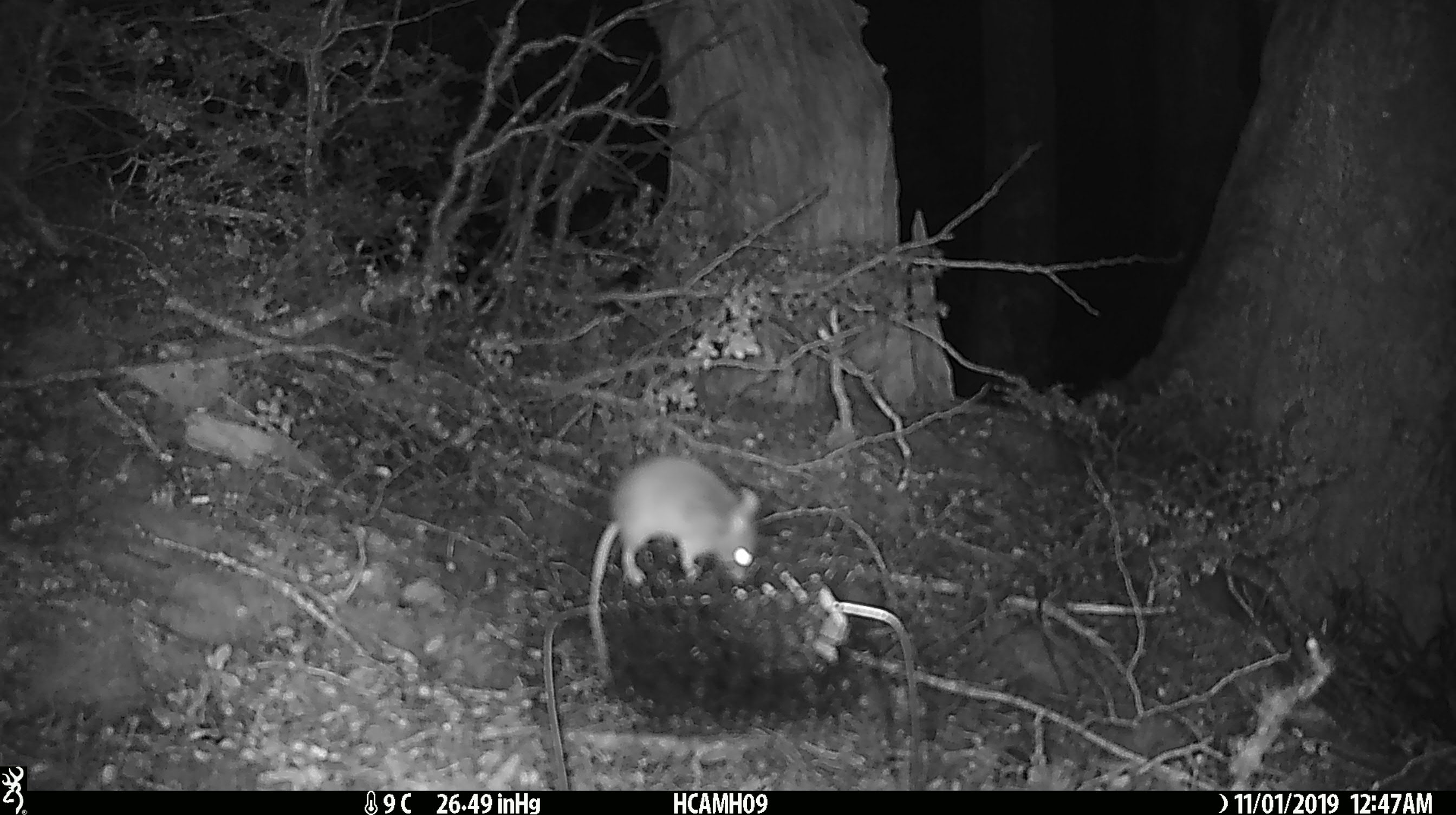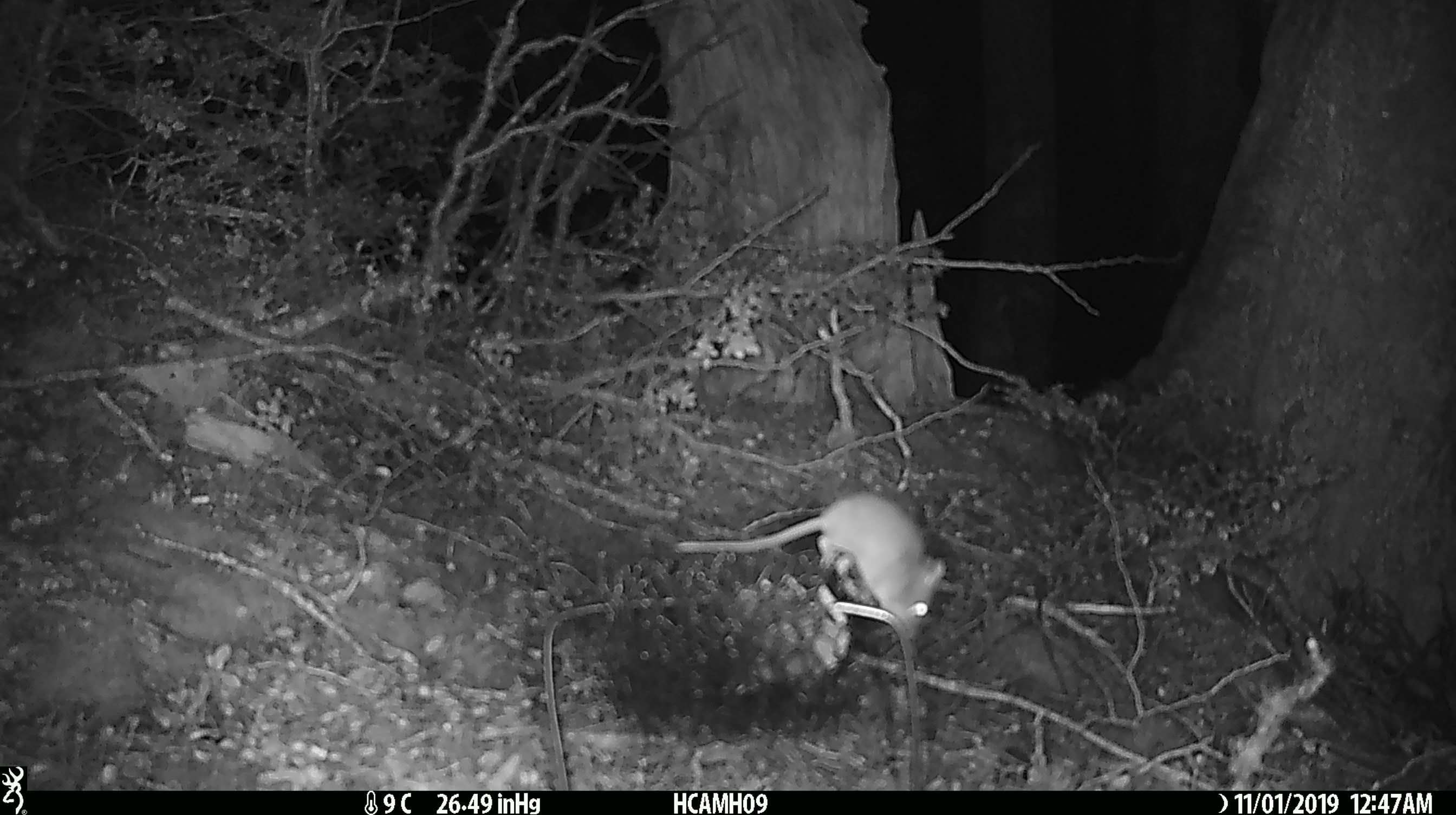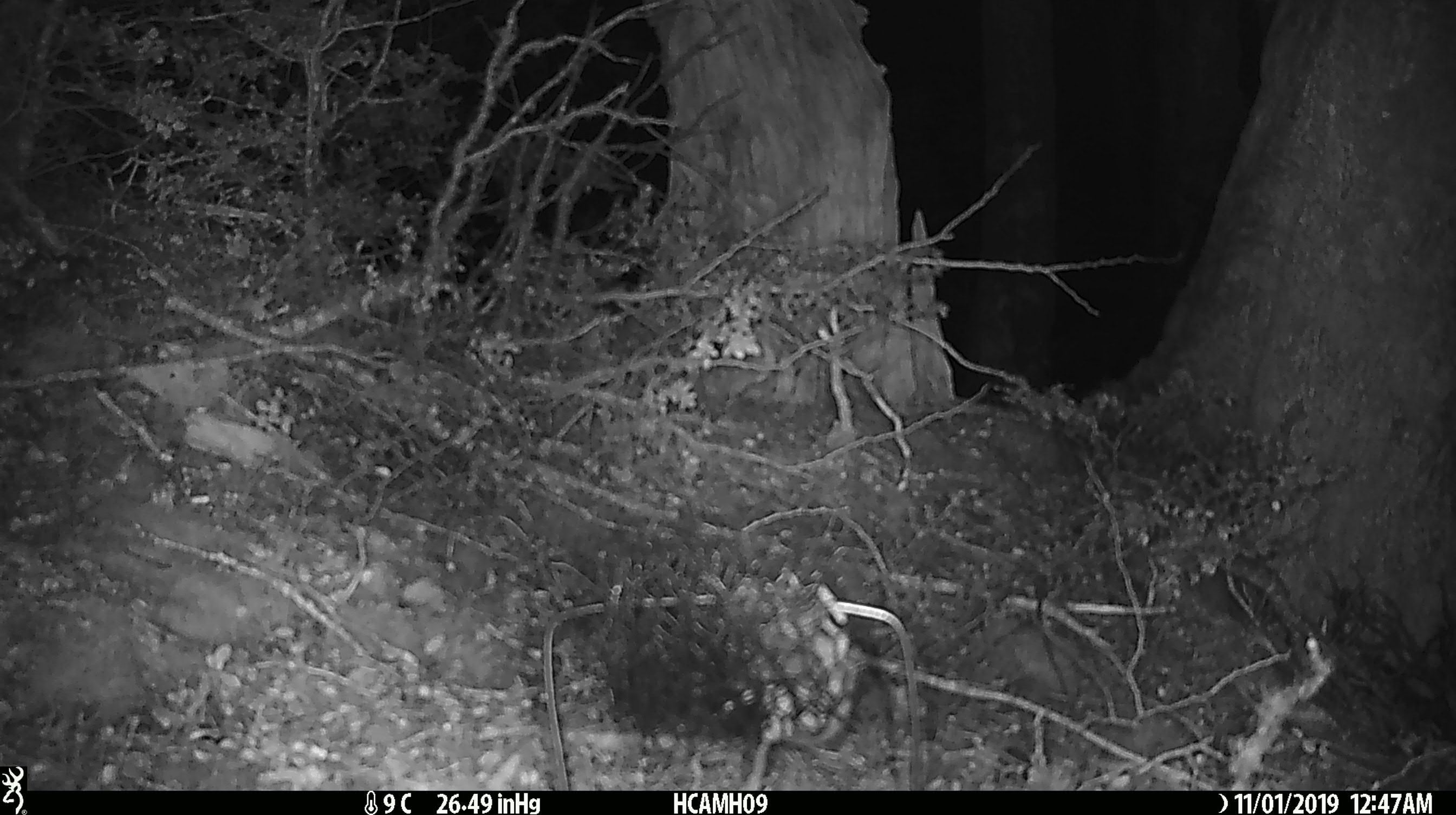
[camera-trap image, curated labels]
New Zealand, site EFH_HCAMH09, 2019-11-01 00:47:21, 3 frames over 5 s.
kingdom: Animalia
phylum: Chordata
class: Mammalia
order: Rodentia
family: Muridae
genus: Mus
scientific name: Mus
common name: mouse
Mouse (Mus).